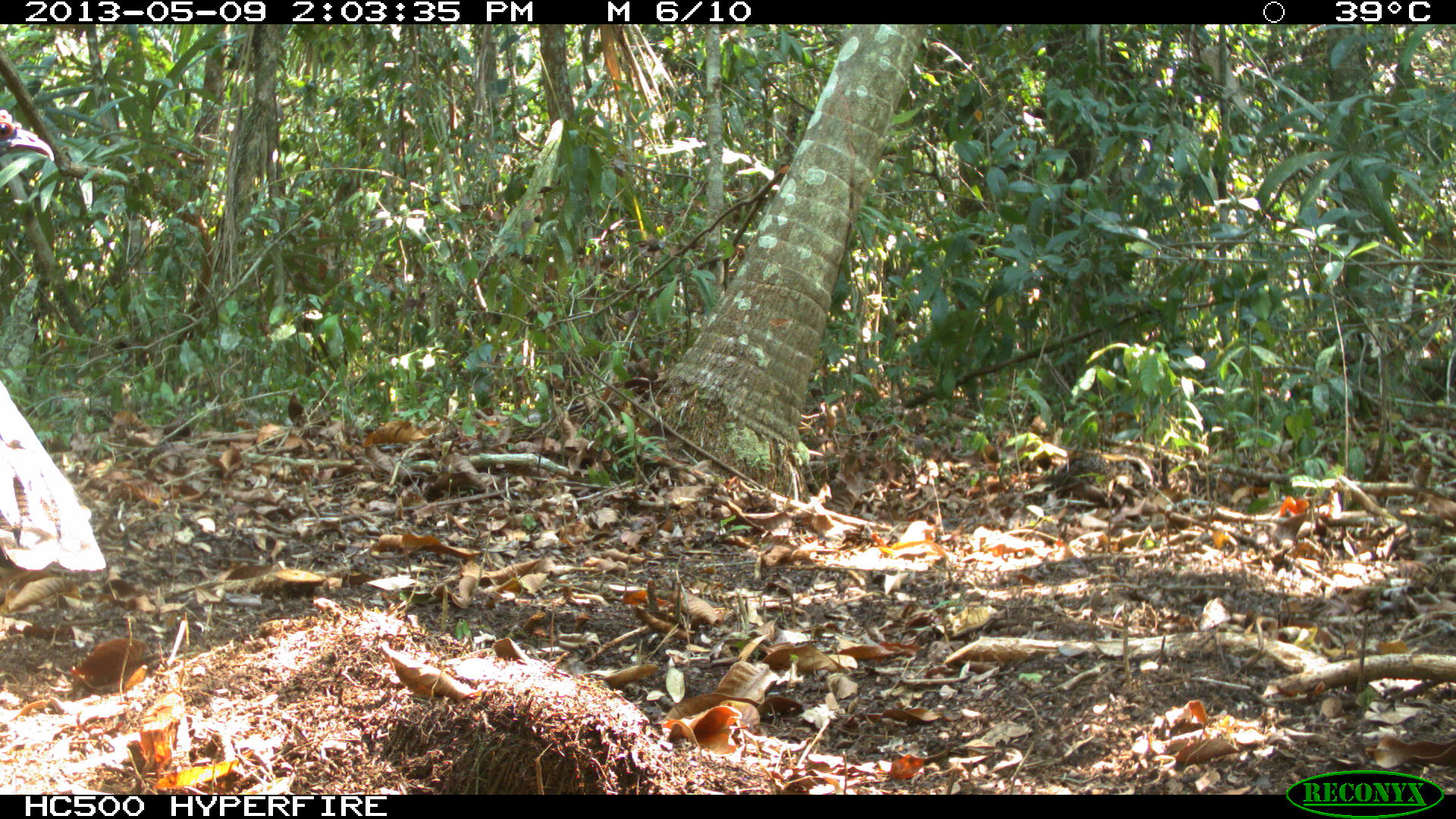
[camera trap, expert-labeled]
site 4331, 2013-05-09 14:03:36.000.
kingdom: Animalia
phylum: Chordata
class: Aves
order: Galliformes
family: Phasianidae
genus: Meleagris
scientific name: Meleagris ocellata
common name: ocellated turkey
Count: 1.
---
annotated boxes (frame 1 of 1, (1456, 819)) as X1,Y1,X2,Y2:
meleagris ocellata: 0,108,107,571